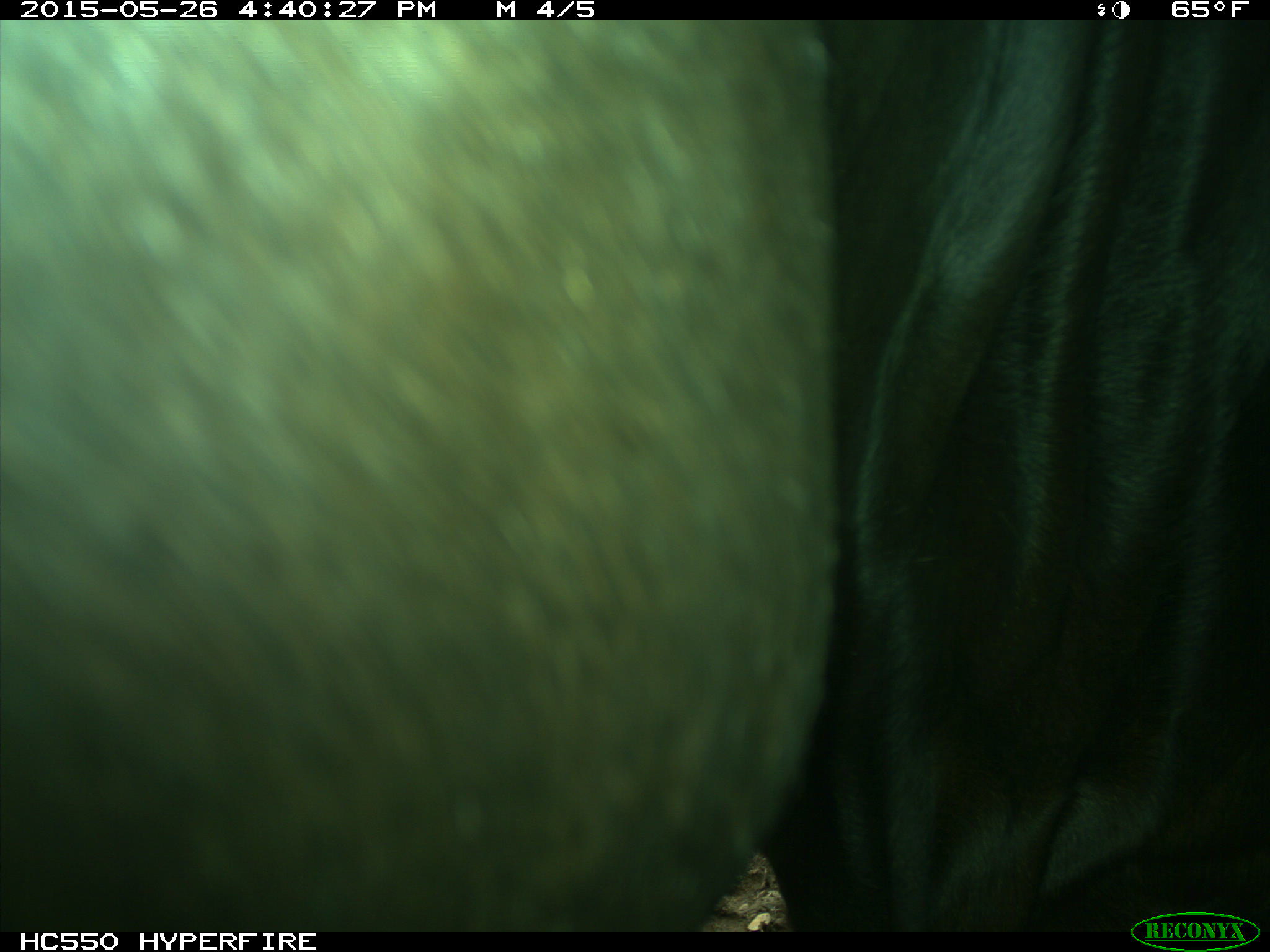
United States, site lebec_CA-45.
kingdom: Animalia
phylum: Chordata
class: Mammalia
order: Artiodactyla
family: Bovidae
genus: Bos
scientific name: Bos taurus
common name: domestic cow